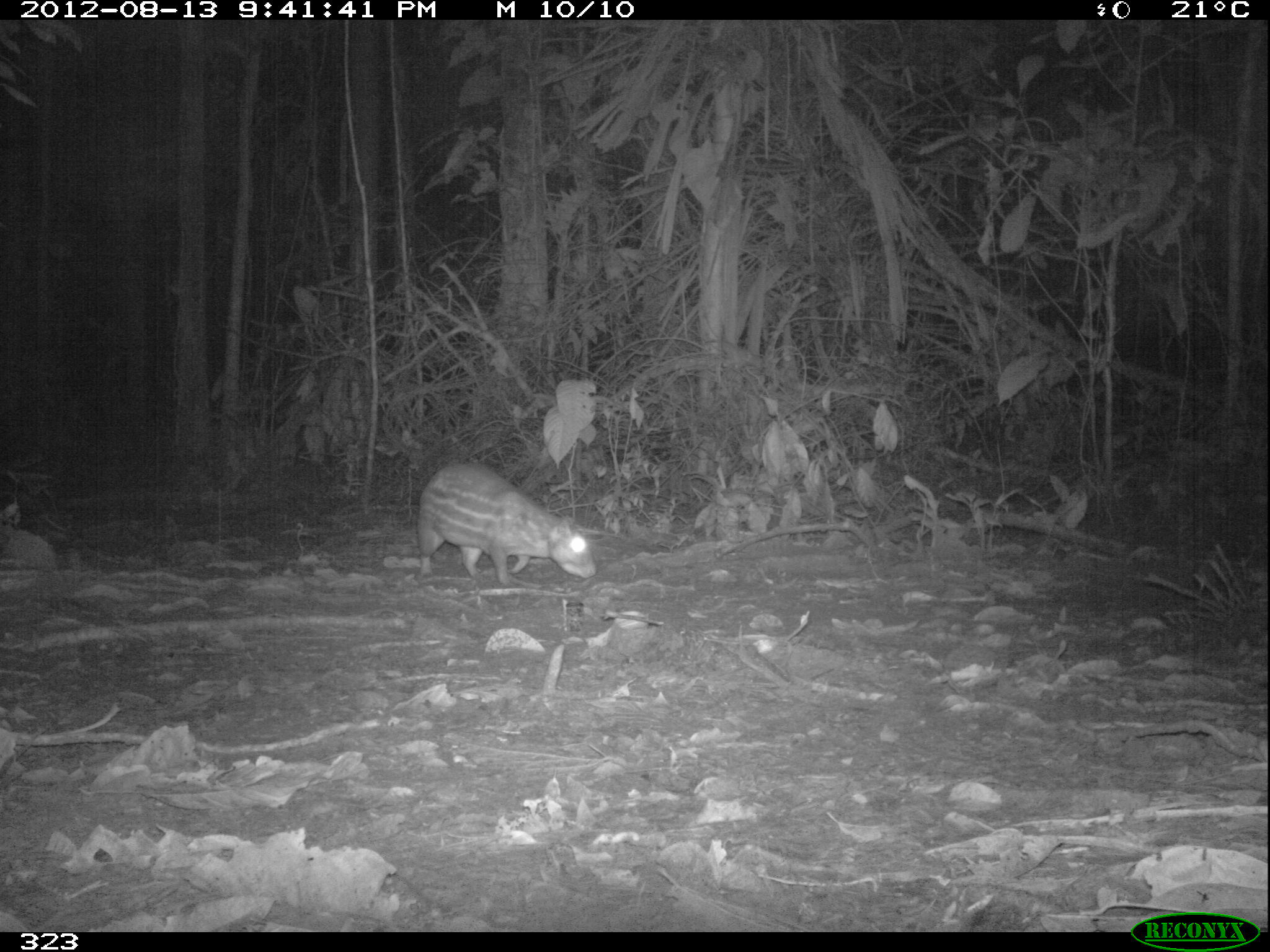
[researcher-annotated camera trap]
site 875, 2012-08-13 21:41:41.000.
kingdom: Animalia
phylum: Chordata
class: Mammalia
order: Rodentia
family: Cuniculidae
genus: Cuniculus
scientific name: Cuniculus paca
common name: spotted paca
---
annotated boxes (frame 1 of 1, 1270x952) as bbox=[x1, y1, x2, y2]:
cuniculus paca: bbox=[415, 461, 595, 589]